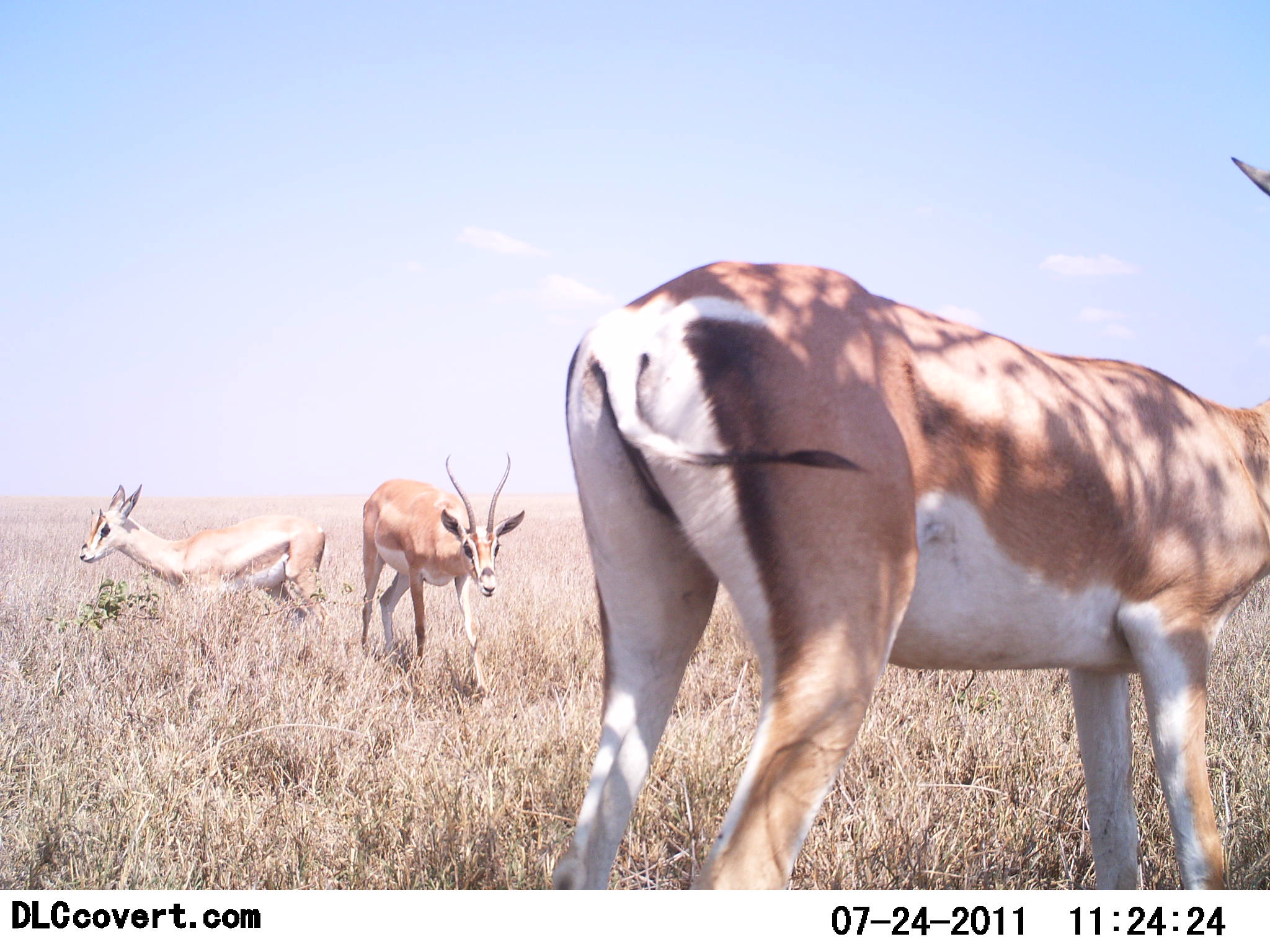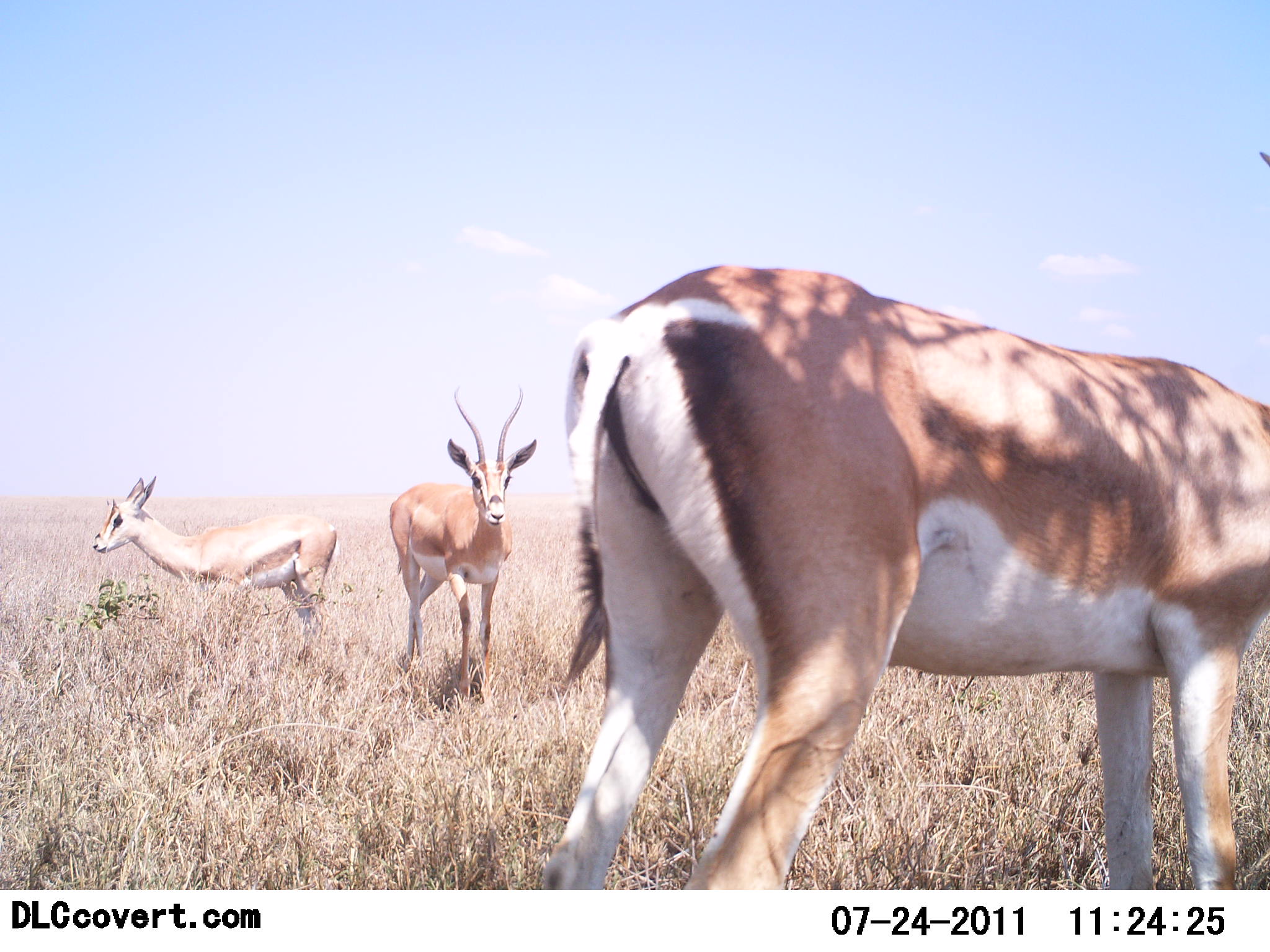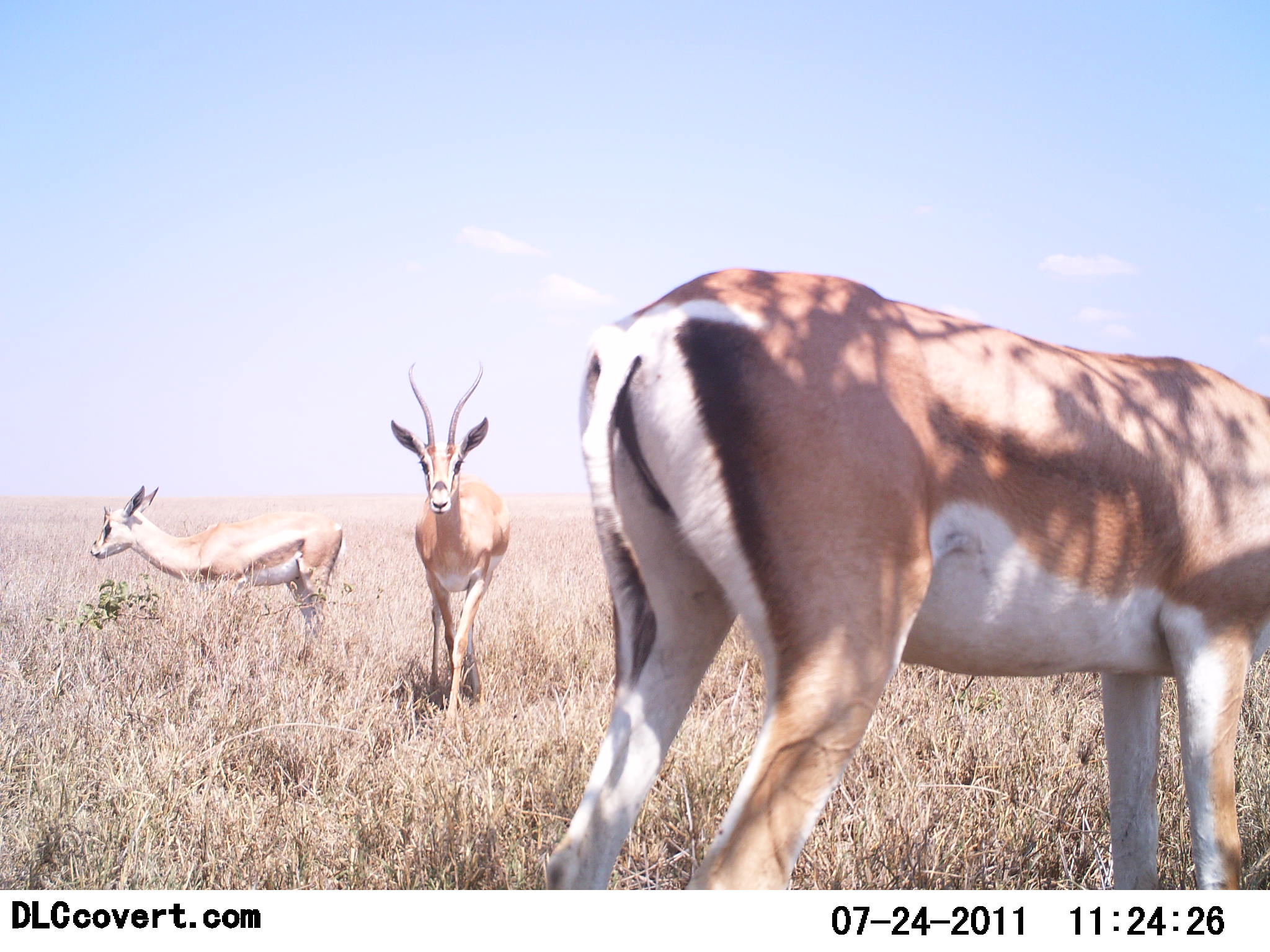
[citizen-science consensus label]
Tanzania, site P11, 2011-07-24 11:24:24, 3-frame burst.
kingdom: Animalia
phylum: Chordata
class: Mammalia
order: Artiodactyla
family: Bovidae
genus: Nanger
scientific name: Nanger granti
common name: grant's gazelle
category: gazellegrants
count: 3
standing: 87%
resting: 0%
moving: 20%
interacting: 0%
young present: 13%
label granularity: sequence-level